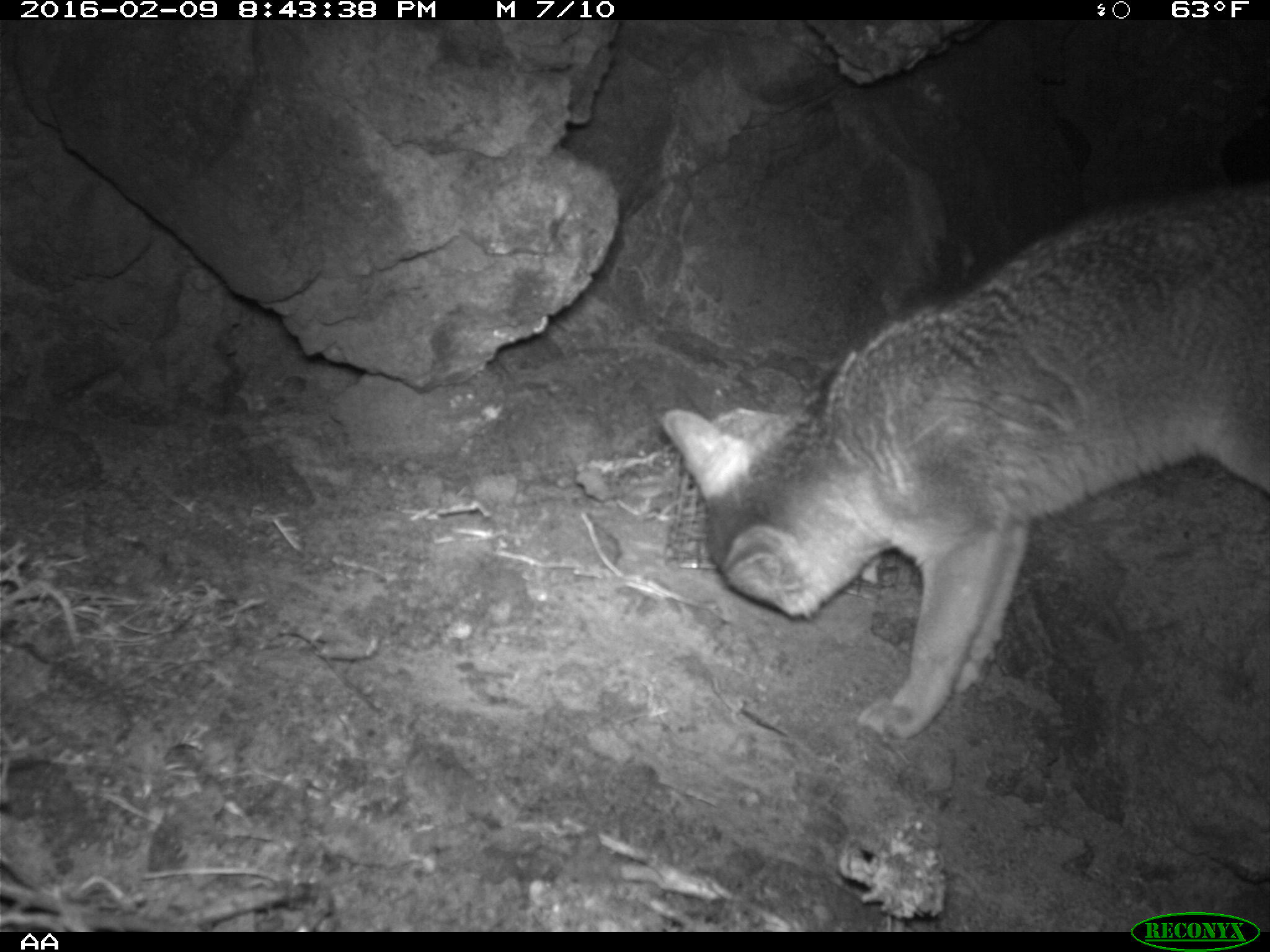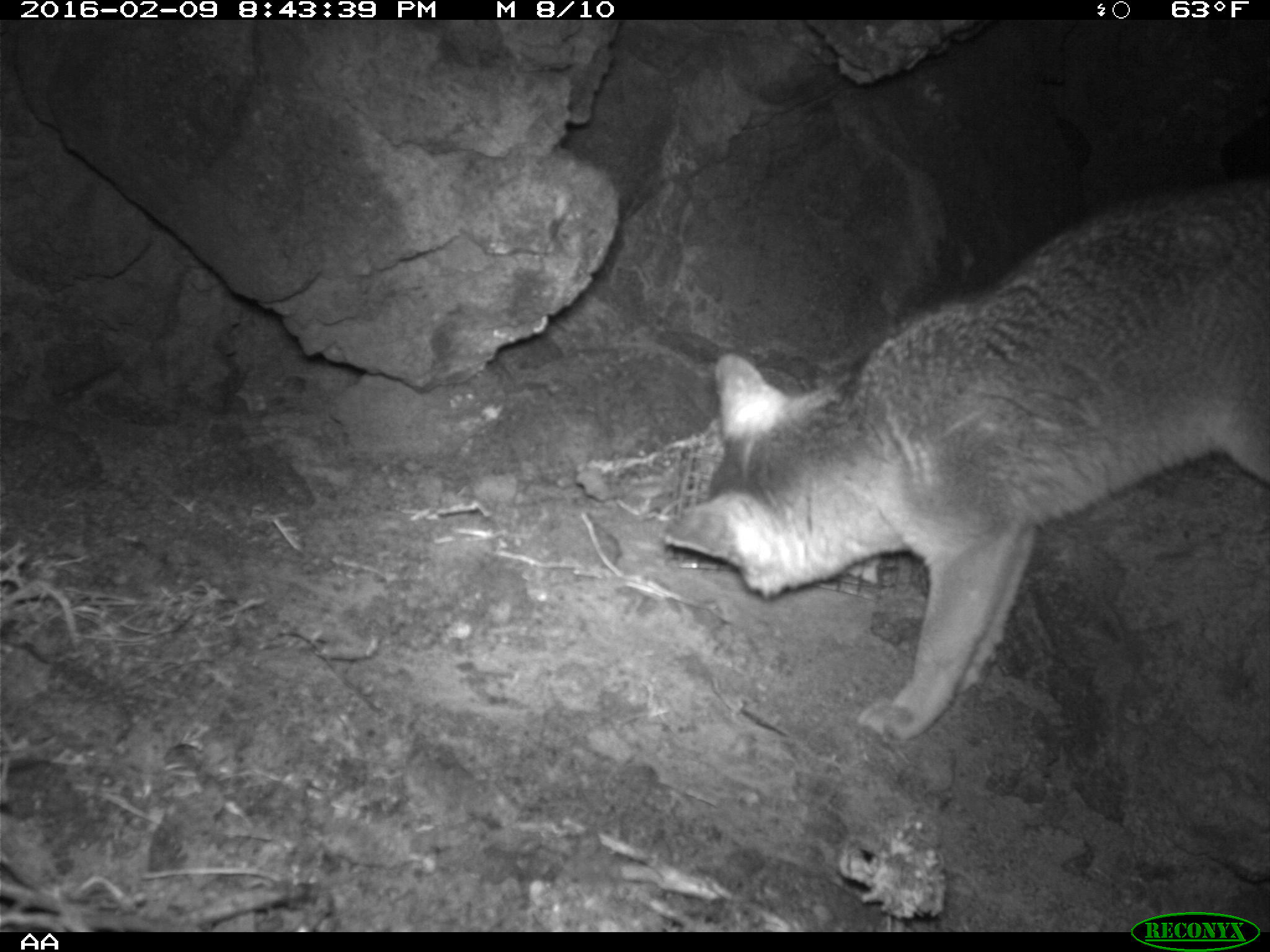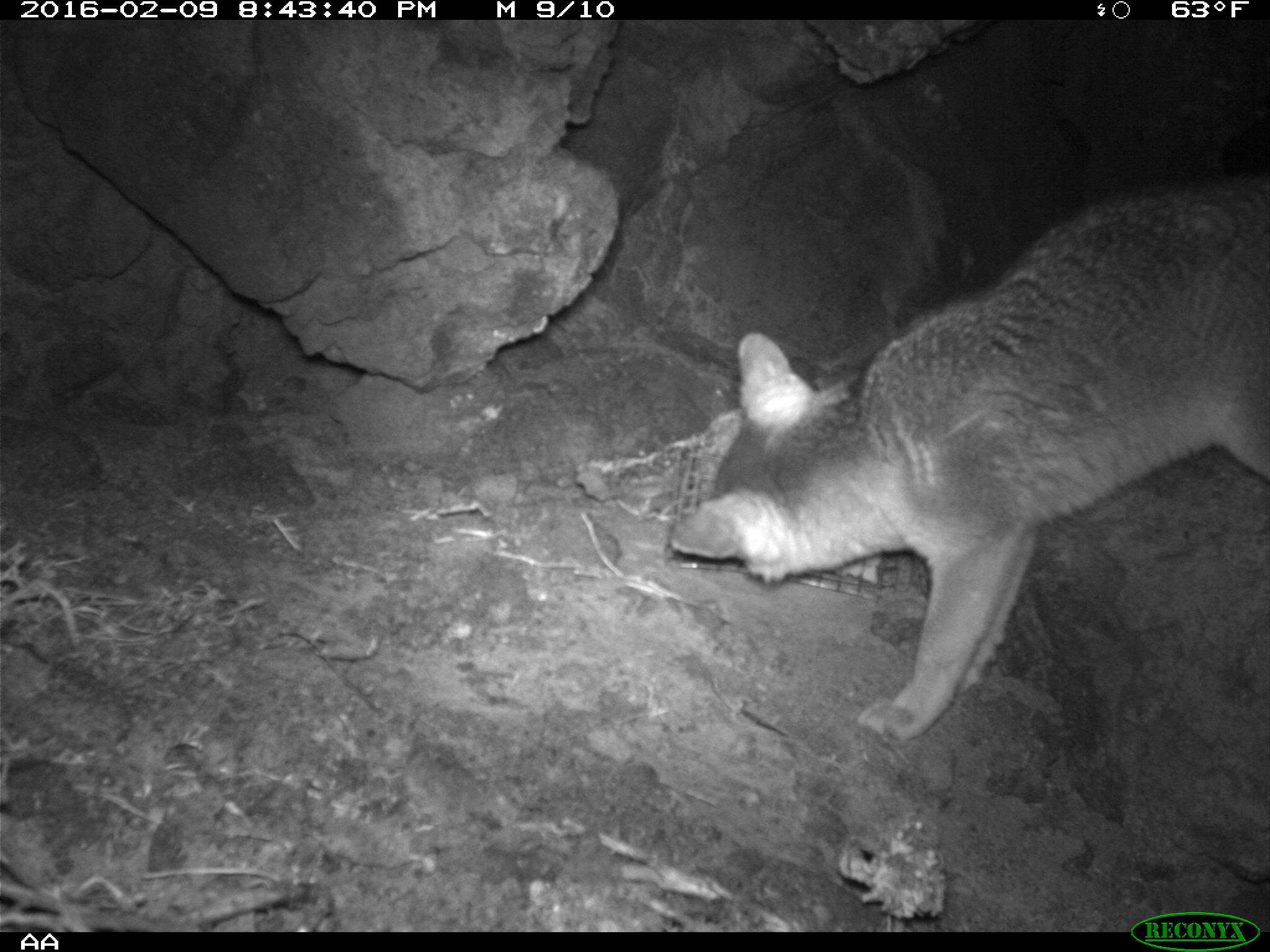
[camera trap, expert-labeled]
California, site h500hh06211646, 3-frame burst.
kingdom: Animalia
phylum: Chordata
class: Mammalia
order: Carnivora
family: Canidae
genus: Urocyon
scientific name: Urocyon littoralis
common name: island fox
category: fox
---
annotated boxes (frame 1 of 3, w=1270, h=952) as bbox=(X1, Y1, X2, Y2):
fox: bbox=(661, 184, 1269, 740)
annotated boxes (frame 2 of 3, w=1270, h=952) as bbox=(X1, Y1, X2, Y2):
fox: bbox=(657, 182, 1269, 740)